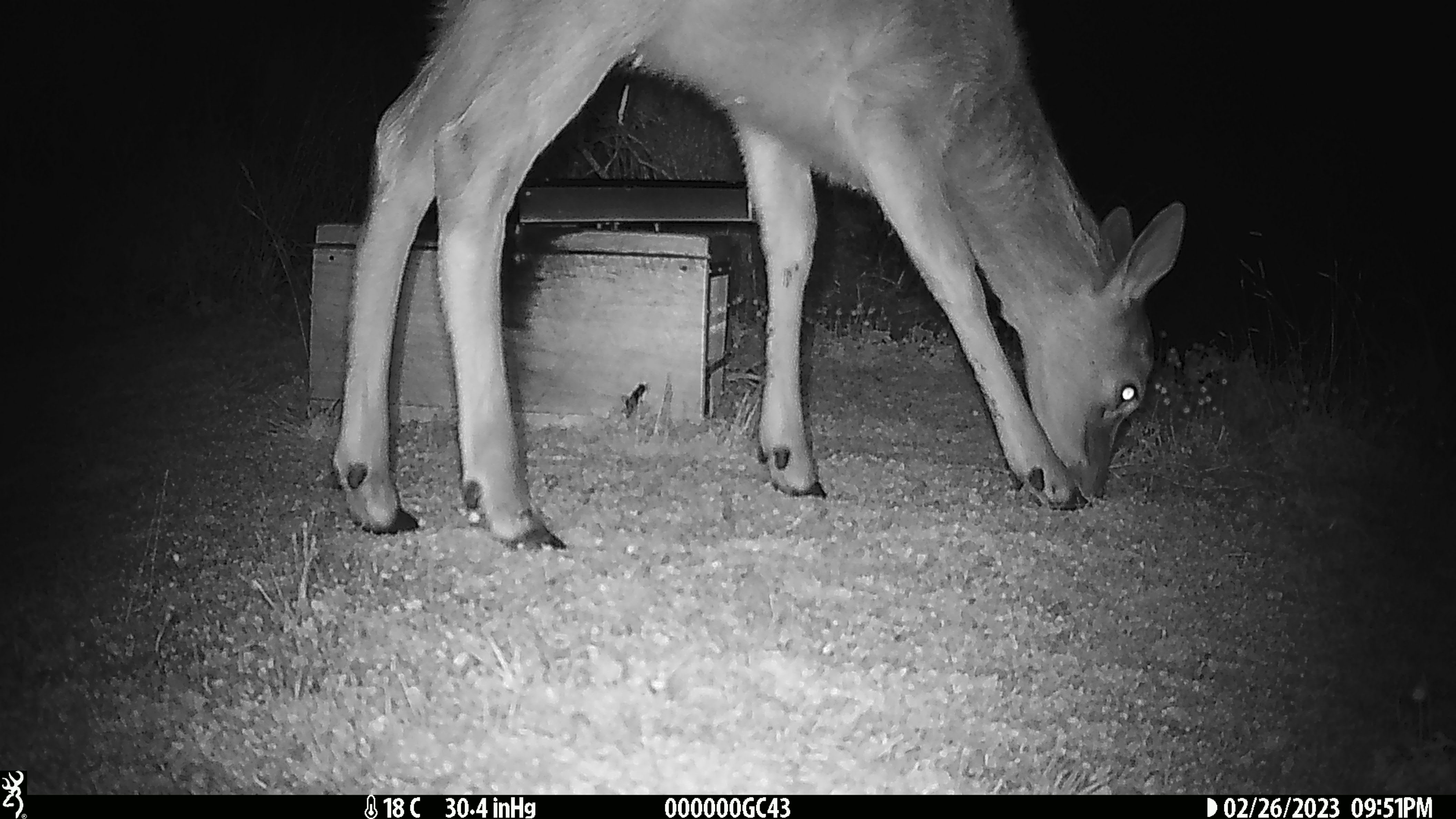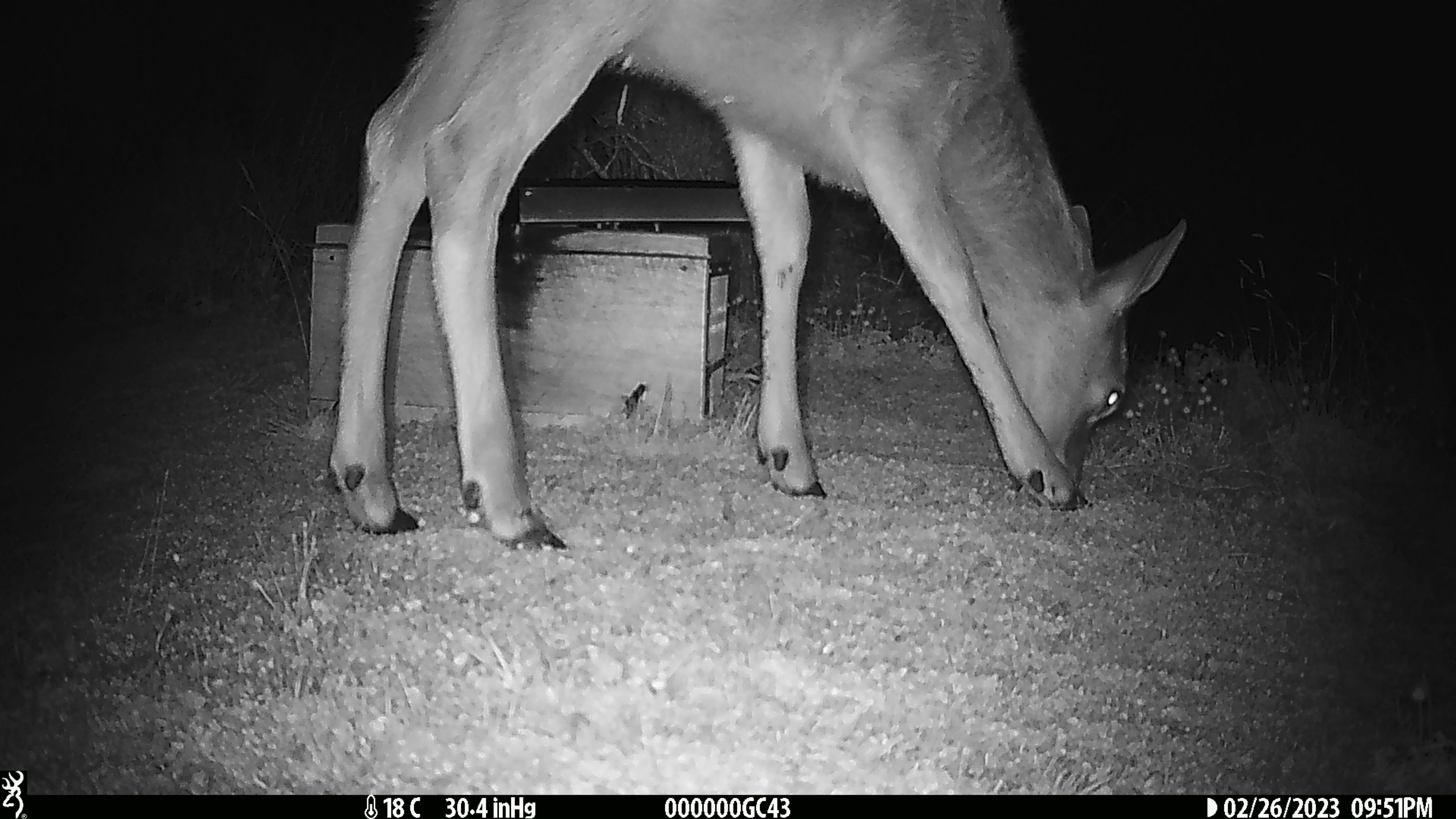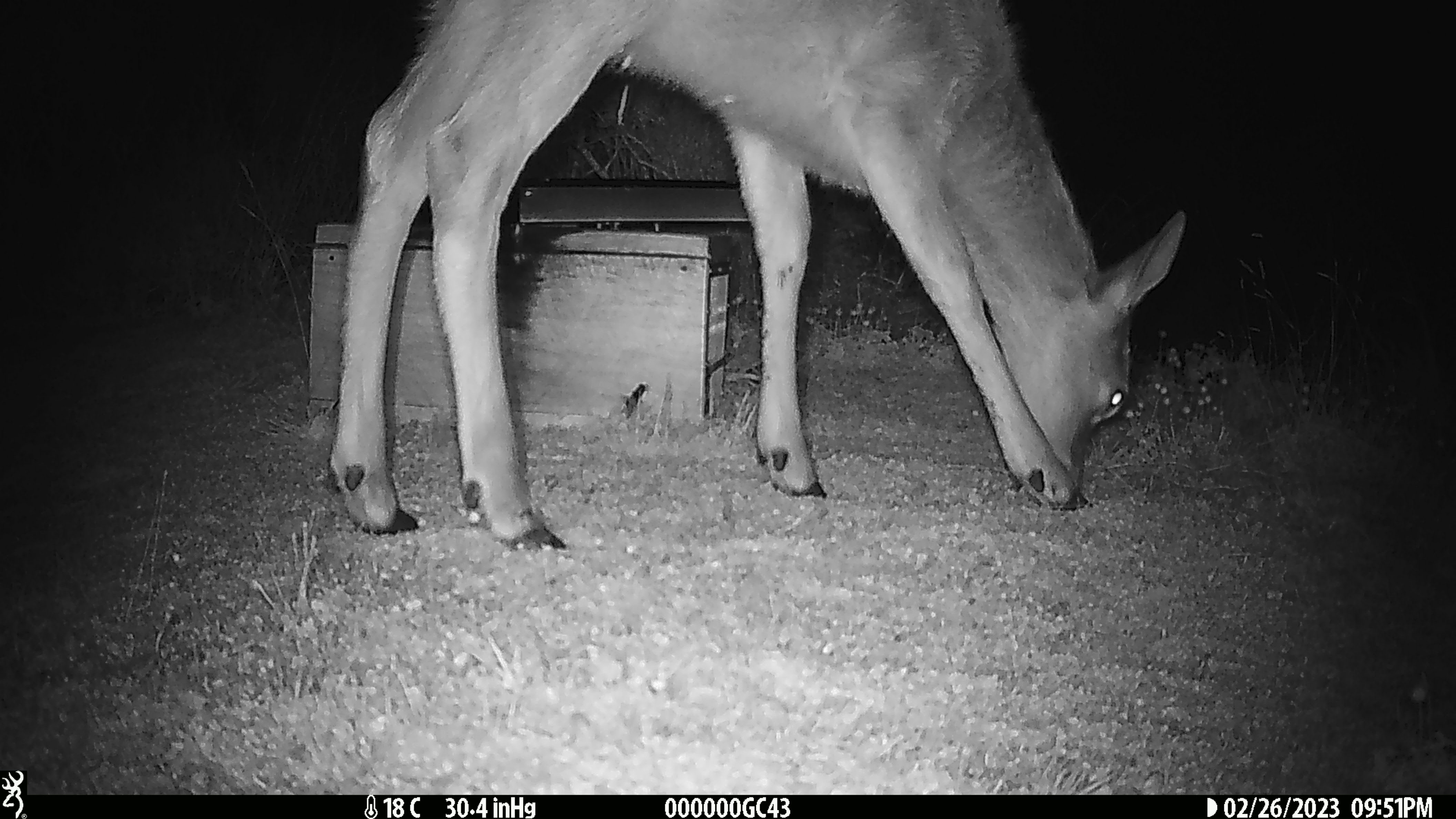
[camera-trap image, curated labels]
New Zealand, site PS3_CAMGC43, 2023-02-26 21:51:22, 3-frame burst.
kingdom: Animalia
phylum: Chordata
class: Mammalia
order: Artiodactyla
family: Cervidae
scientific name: Cervidae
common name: deer